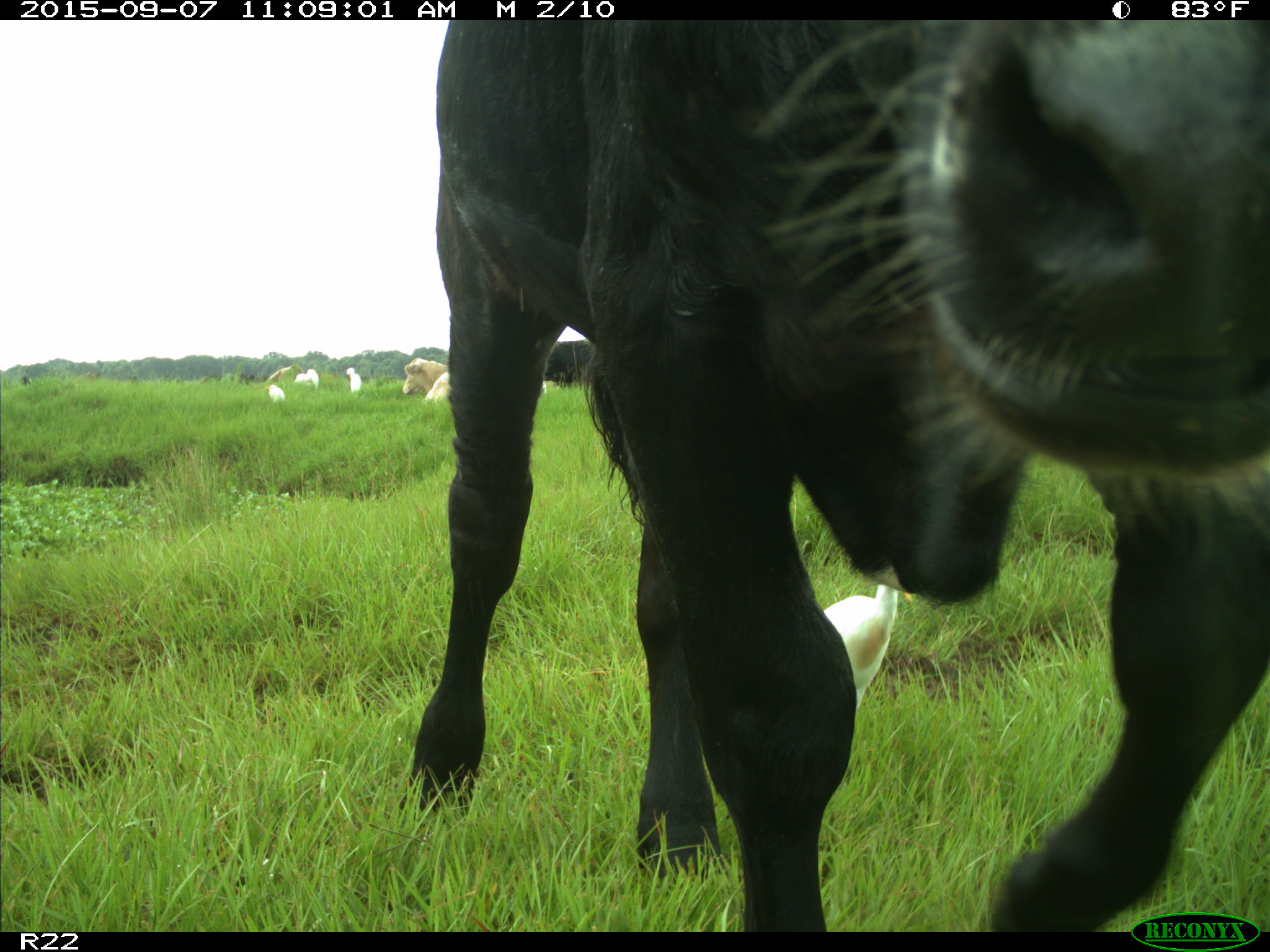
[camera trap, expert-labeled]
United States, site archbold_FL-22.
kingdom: Animalia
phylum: Chordata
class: Mammalia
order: Artiodactyla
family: Bovidae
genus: Bos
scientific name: Bos taurus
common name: domestic cow